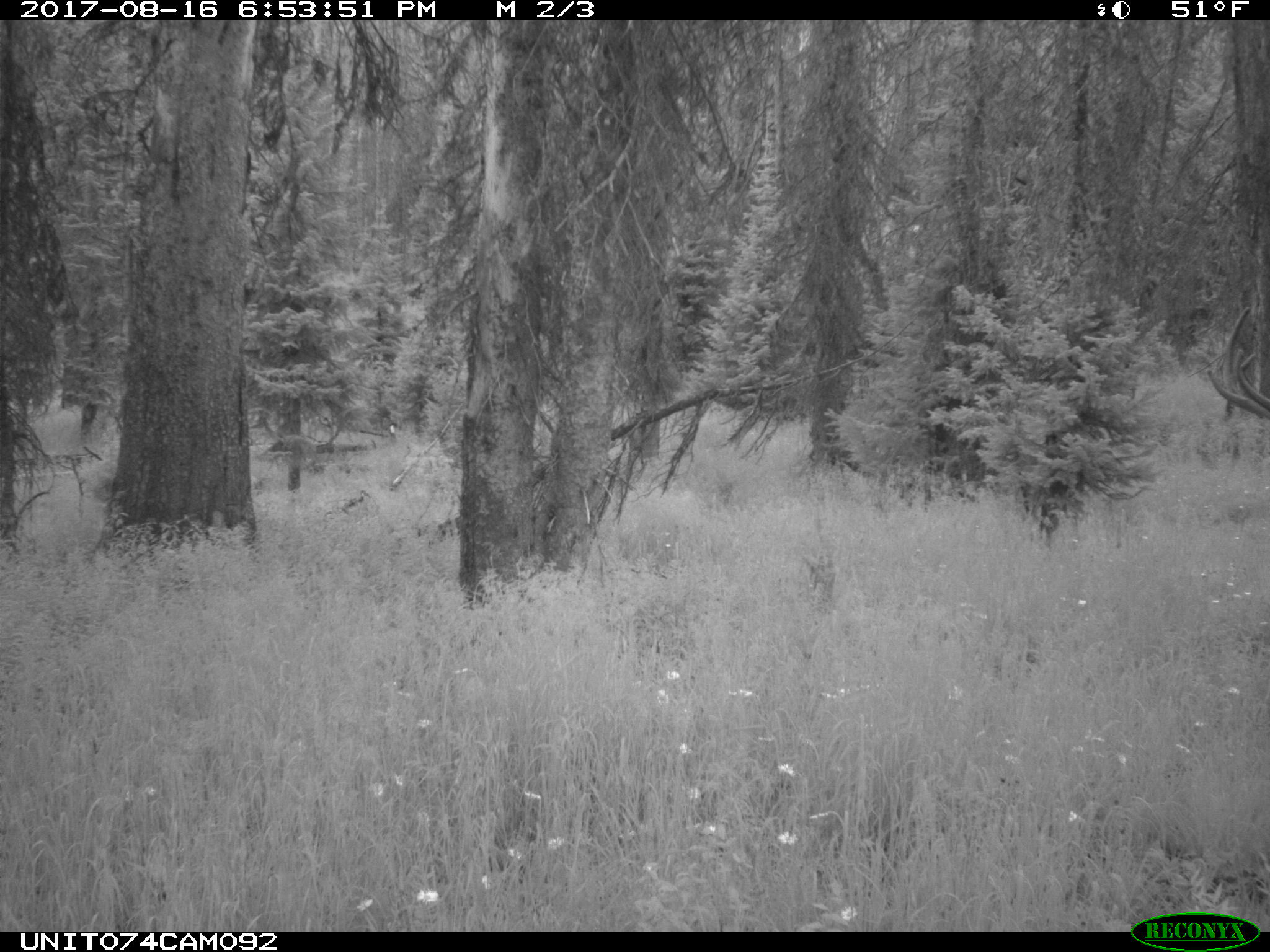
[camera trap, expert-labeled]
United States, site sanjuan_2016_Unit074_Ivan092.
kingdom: Animalia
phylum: Chordata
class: Mammalia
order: Artiodactyla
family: Cervidae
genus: Cervus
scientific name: Cervus elaphus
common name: red deer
Cervus elaphus (red deer).